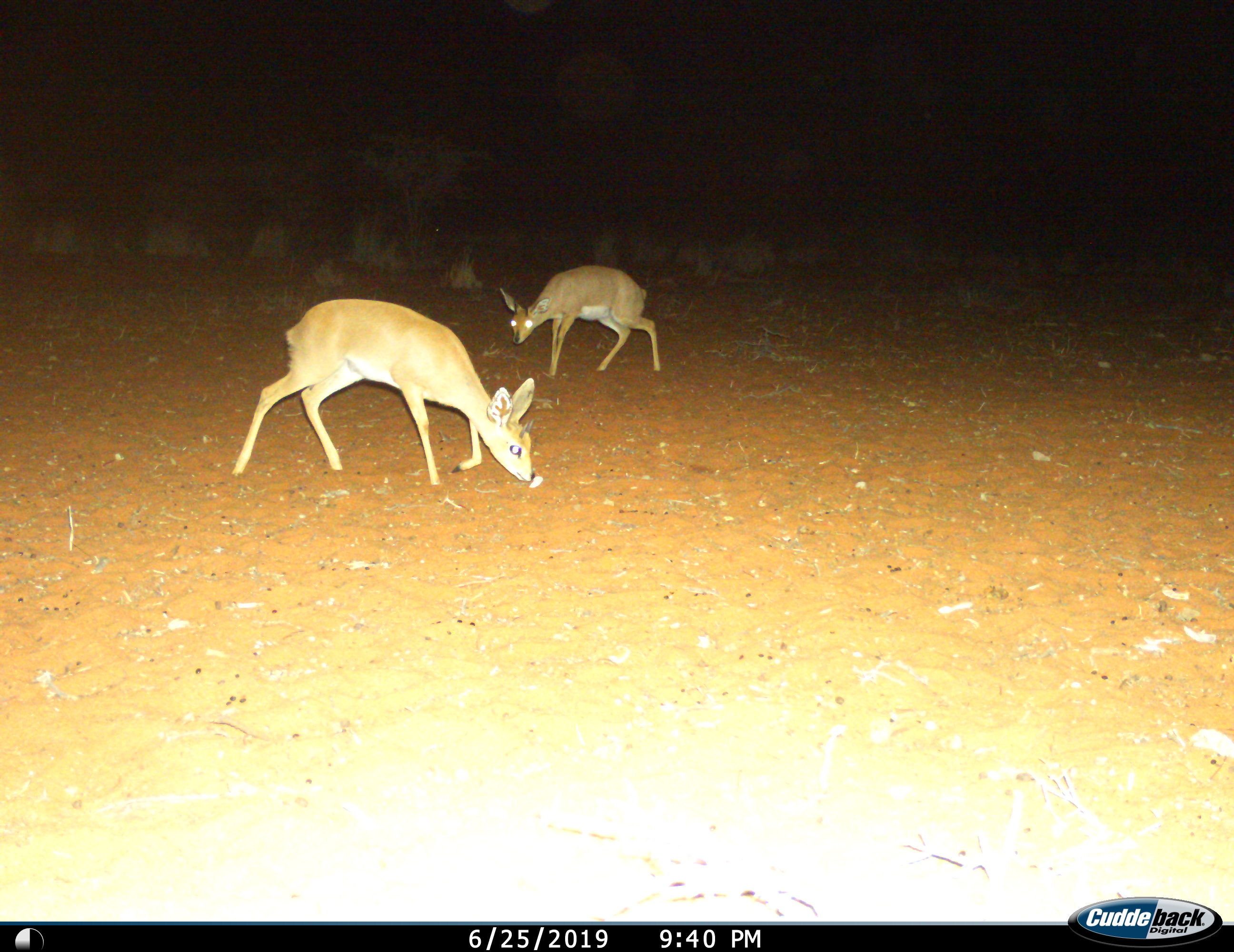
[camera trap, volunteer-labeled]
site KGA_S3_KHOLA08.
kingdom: Animalia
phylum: Chordata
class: Mammalia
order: Artiodactyla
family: Bovidae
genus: Raphicerus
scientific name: Raphicerus campestris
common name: steenbok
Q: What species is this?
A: Steenbok (Raphicerus campestris).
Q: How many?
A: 2.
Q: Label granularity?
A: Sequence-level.